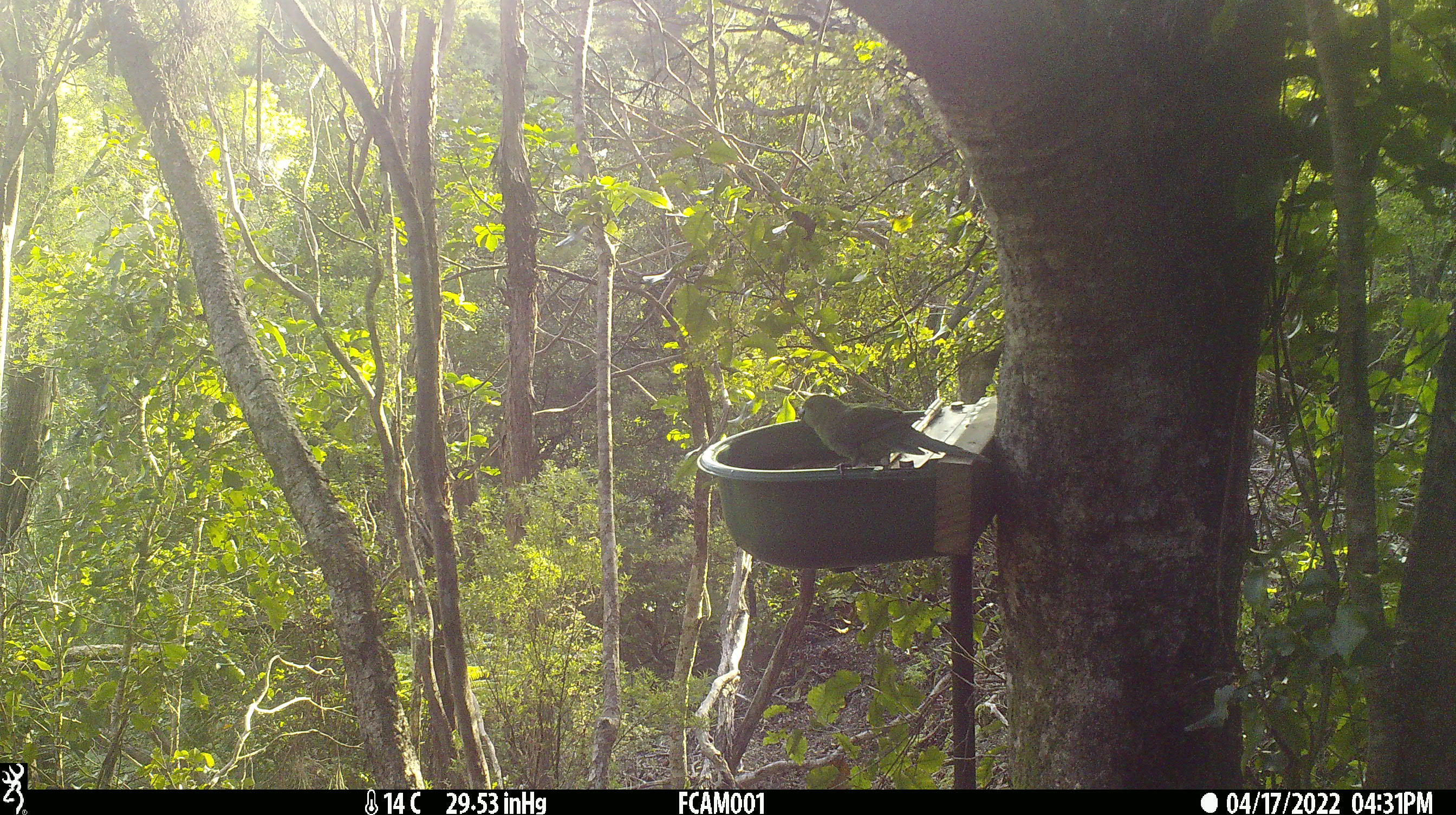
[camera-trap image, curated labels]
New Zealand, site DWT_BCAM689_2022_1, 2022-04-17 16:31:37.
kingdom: Animalia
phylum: Chordata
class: Aves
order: Psittaciformes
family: Psittaculidae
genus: Cyanoramphus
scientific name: Cyanoramphus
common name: parakeet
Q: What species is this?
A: Parakeet (Cyanoramphus).